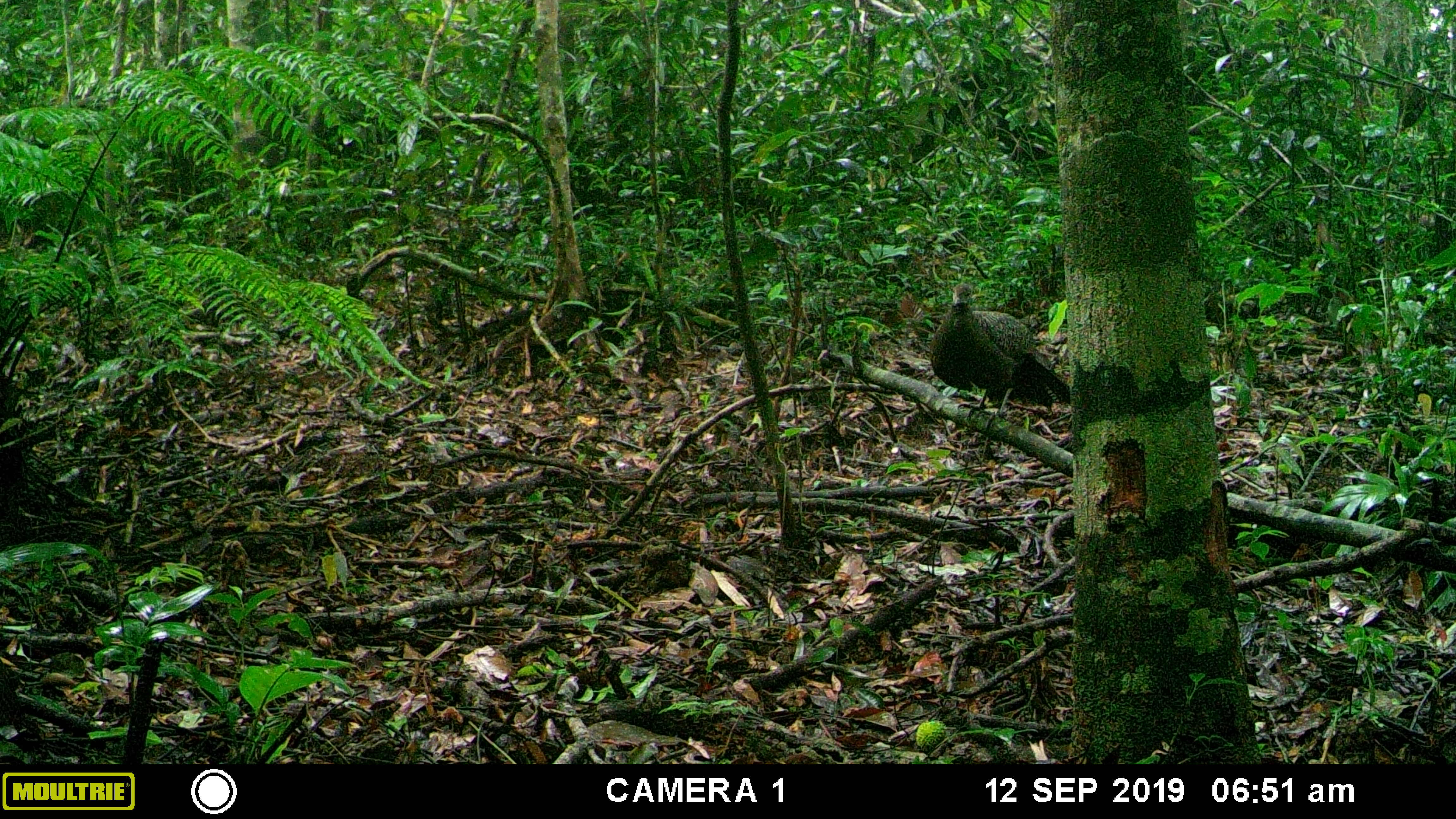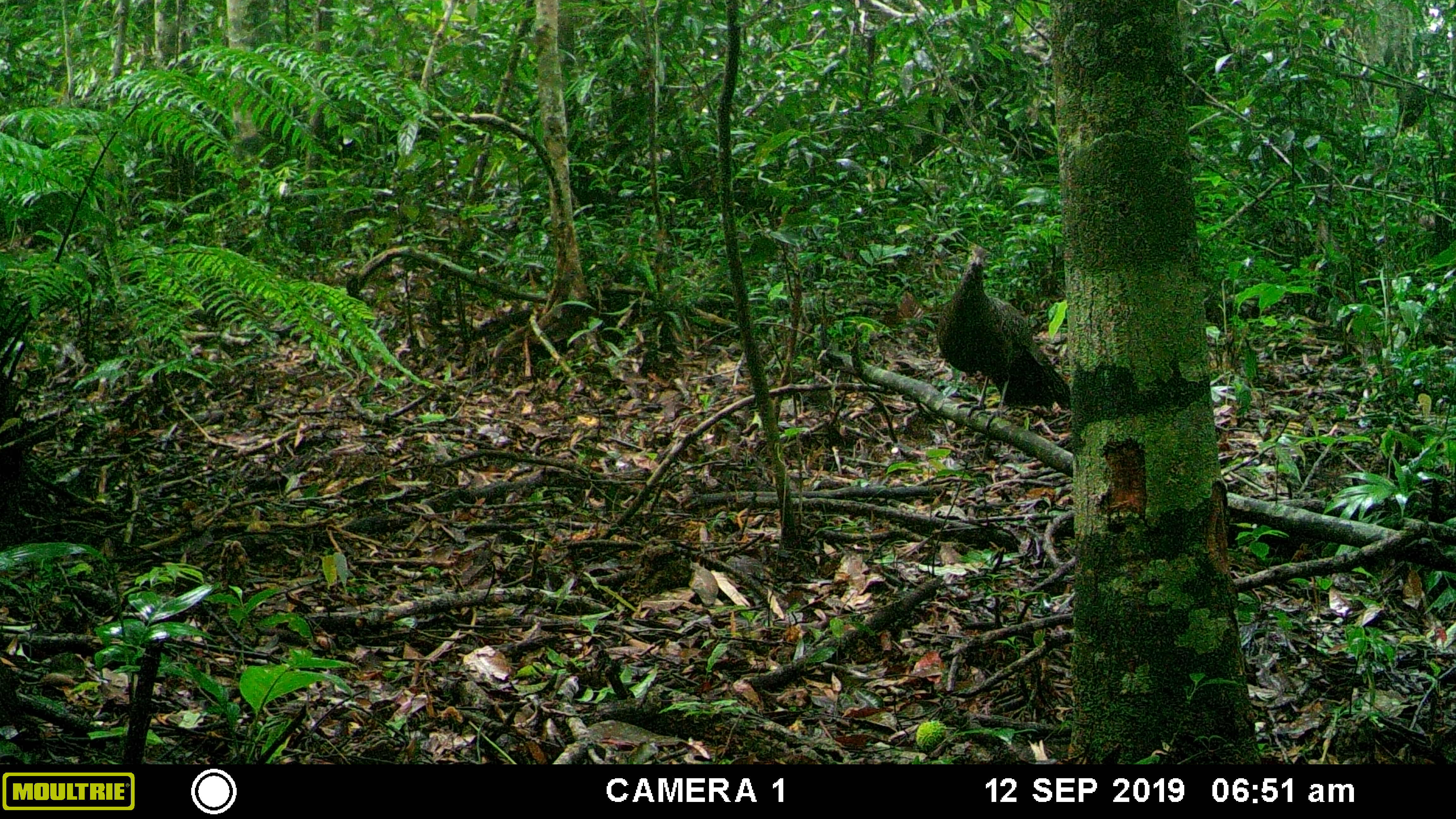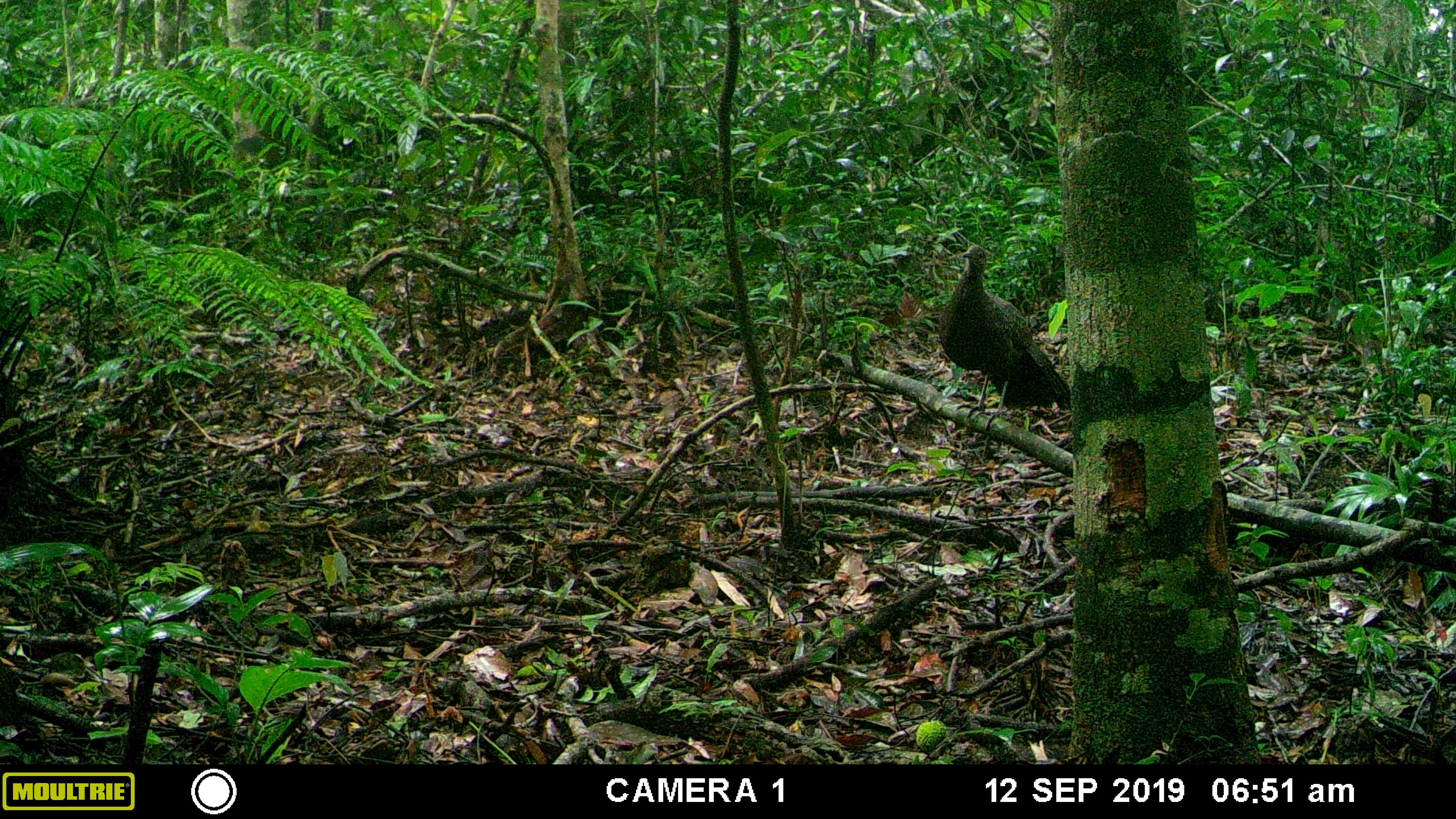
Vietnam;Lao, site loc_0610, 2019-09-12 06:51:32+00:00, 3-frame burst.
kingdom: Animalia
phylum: Chordata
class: Aves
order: Galliformes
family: Phasianidae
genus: Polyplectron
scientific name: Polyplectron bicalcaratum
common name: gray peacock-pheasant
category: grey peacock pheasant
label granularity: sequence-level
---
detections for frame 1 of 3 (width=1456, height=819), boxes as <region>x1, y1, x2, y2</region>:
grey peacock pheasant: <region>929, 282, 1071, 432</region>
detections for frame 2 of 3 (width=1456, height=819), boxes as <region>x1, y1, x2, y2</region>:
grey peacock pheasant: <region>935, 245, 1070, 430</region>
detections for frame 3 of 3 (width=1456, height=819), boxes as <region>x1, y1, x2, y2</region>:
grey peacock pheasant: <region>938, 244, 1070, 430</region>